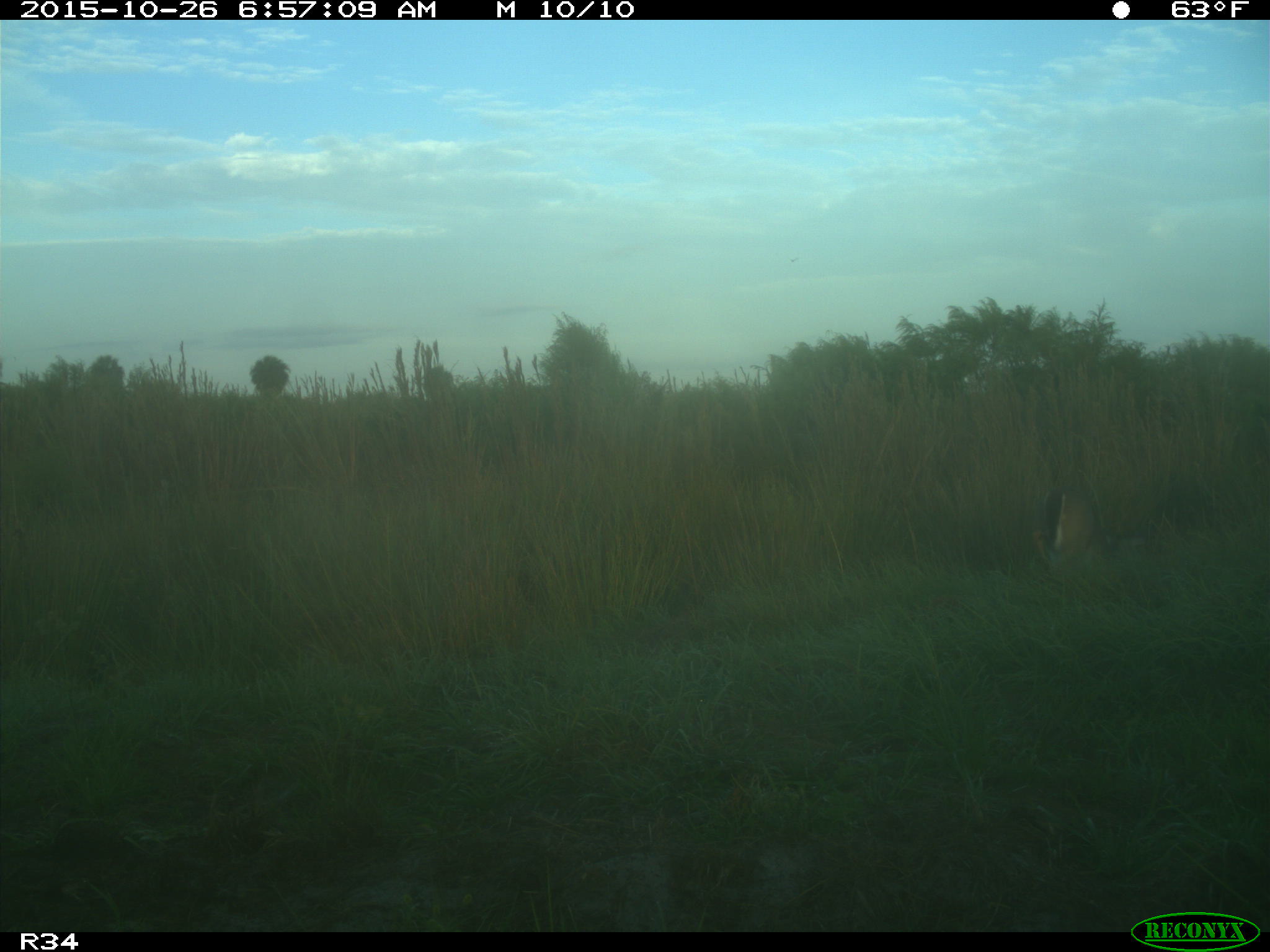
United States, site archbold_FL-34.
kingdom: Animalia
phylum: Chordata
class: Mammalia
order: Artiodactyla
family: Cervidae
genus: Odocoileus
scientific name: Odocoileus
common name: deer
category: unidentified deer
Unidentified deer (deer) (Odocoileus).